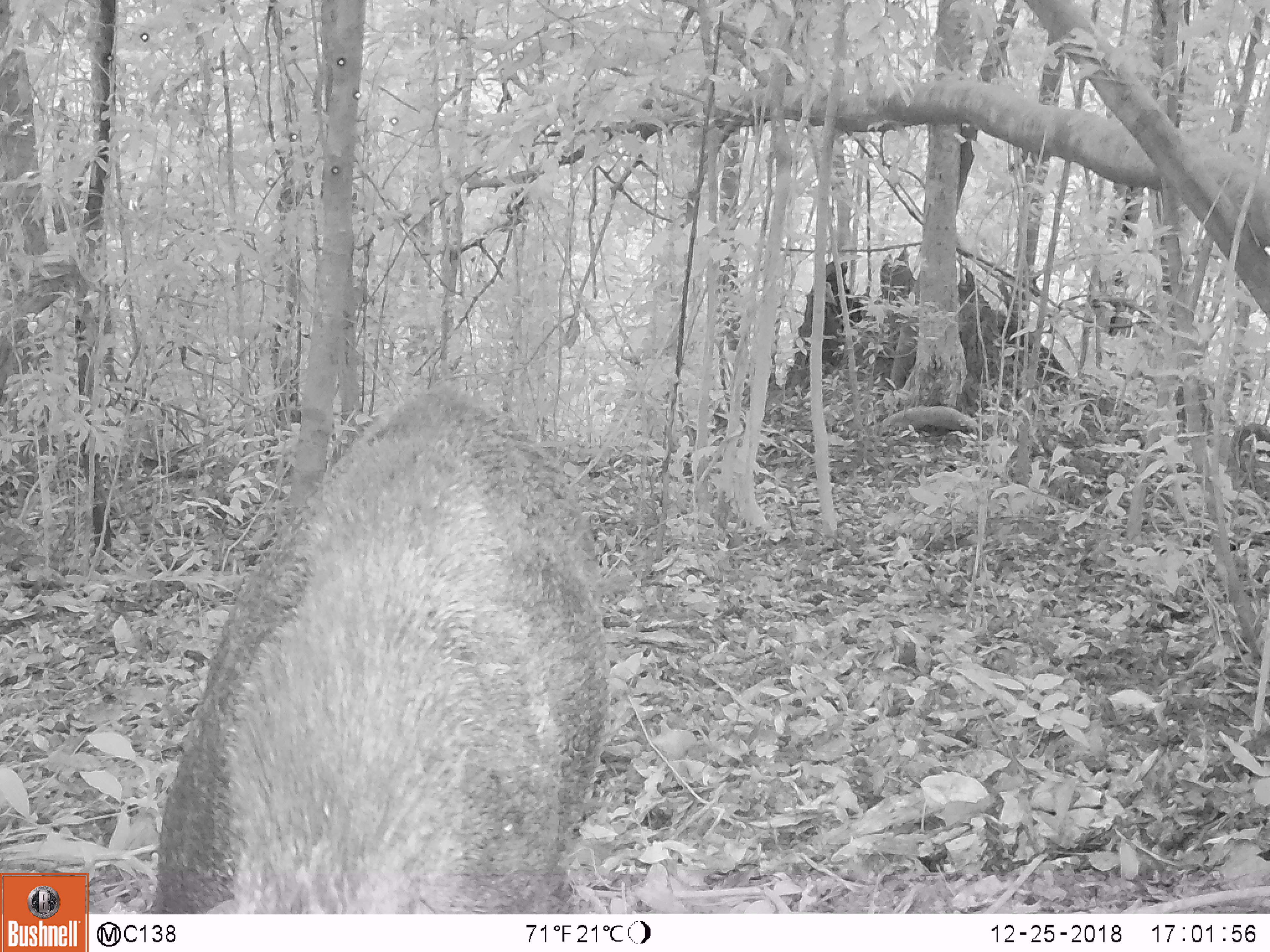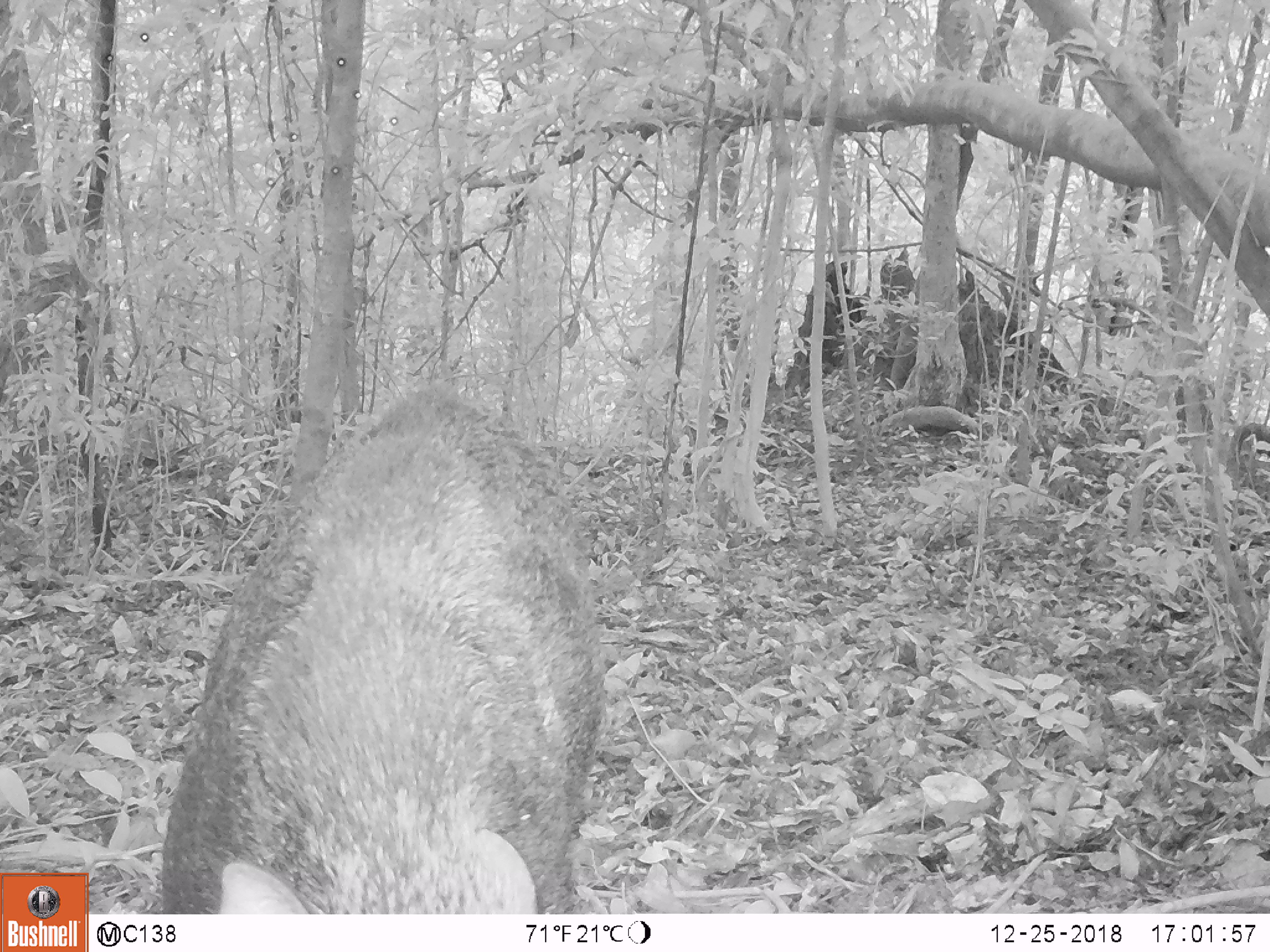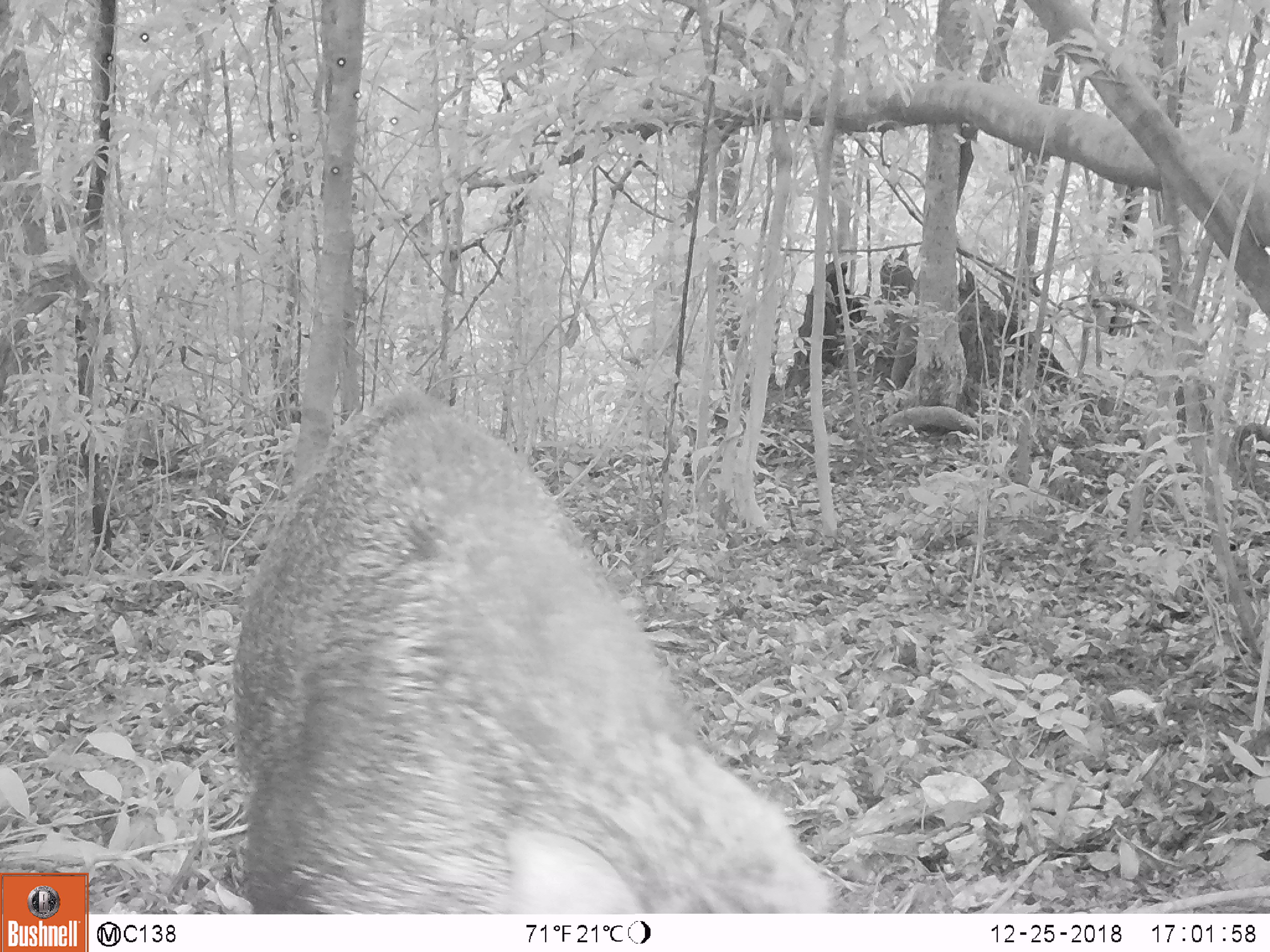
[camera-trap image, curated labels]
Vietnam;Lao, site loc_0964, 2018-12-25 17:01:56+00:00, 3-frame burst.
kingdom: Animalia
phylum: Chordata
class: Mammalia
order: Artiodactyla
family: Suidae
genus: Sus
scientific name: Sus scrofa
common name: eurasian wild pig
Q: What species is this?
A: Eurasian wild pig (Sus scrofa).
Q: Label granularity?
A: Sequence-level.